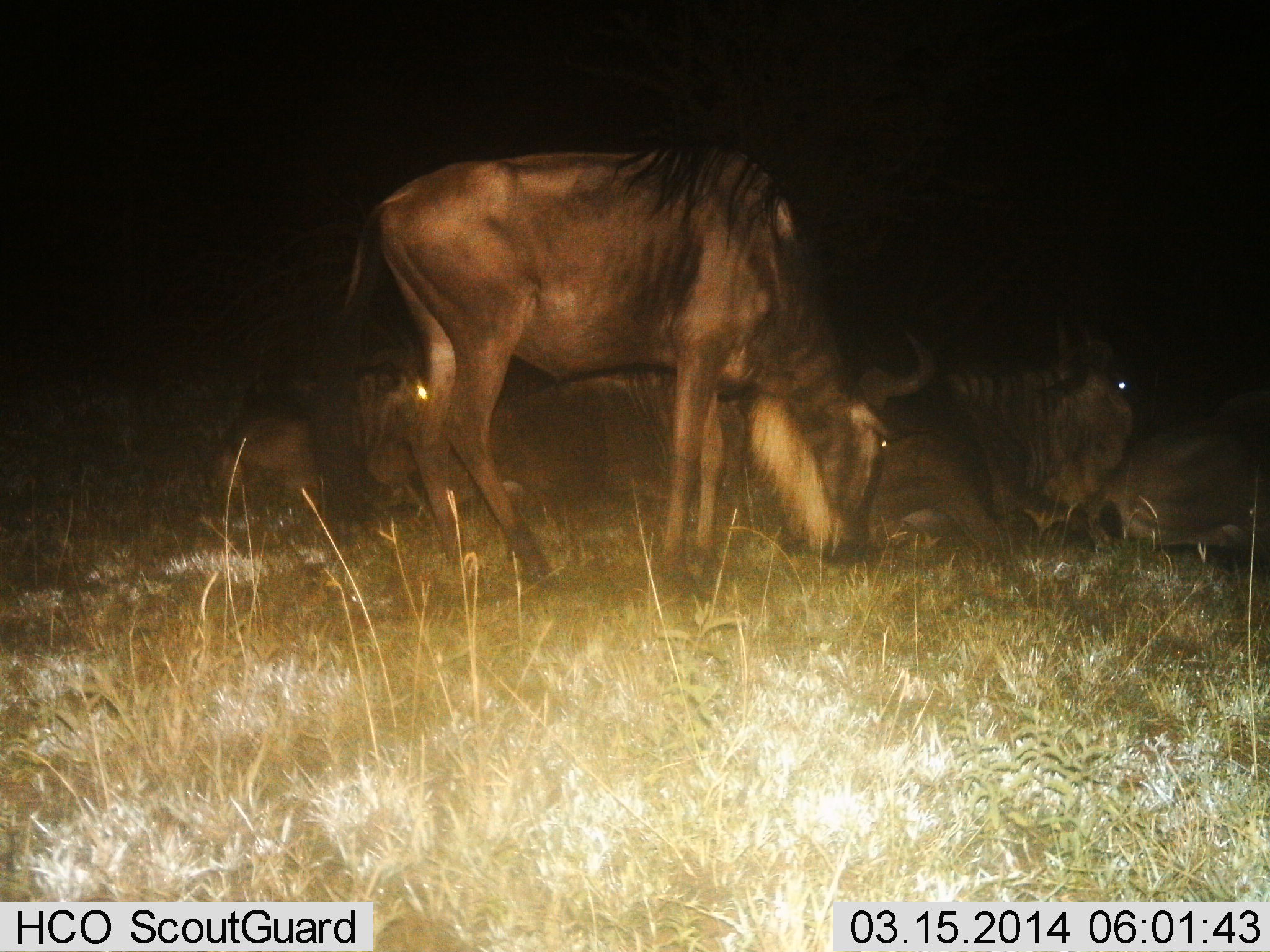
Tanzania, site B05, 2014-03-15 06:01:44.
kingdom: Animalia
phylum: Chordata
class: Mammalia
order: Artiodactyla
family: Bovidae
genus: Connochaetes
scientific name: Connochaetes taurinus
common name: blue wildebeest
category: wildebeest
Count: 4.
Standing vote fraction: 50%.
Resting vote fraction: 90%.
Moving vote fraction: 0%.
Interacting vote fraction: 0%.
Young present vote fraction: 0%.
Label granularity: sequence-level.